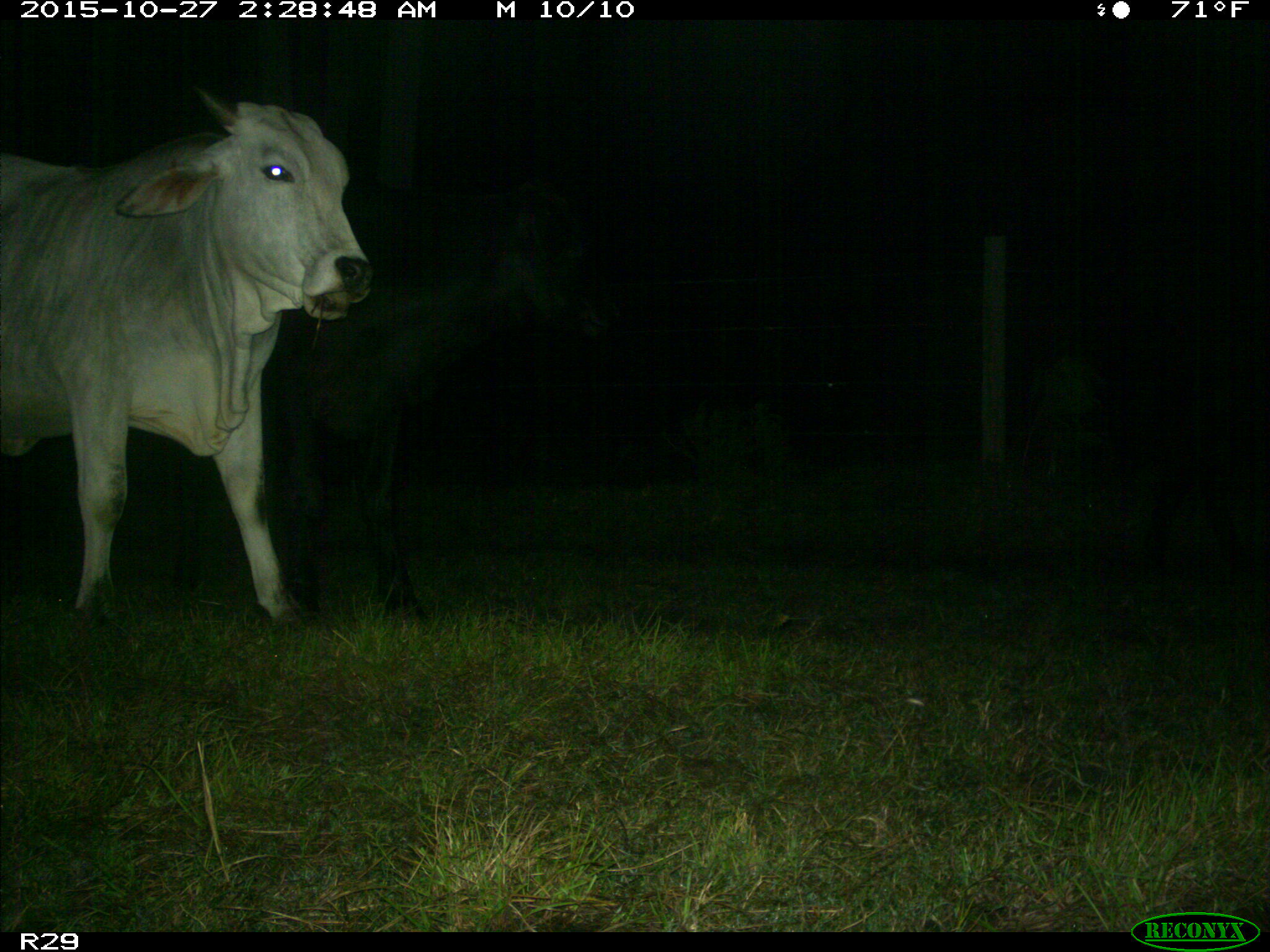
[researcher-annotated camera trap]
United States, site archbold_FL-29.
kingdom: Animalia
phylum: Chordata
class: Mammalia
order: Artiodactyla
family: Bovidae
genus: Bos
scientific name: Bos taurus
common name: domestic cow